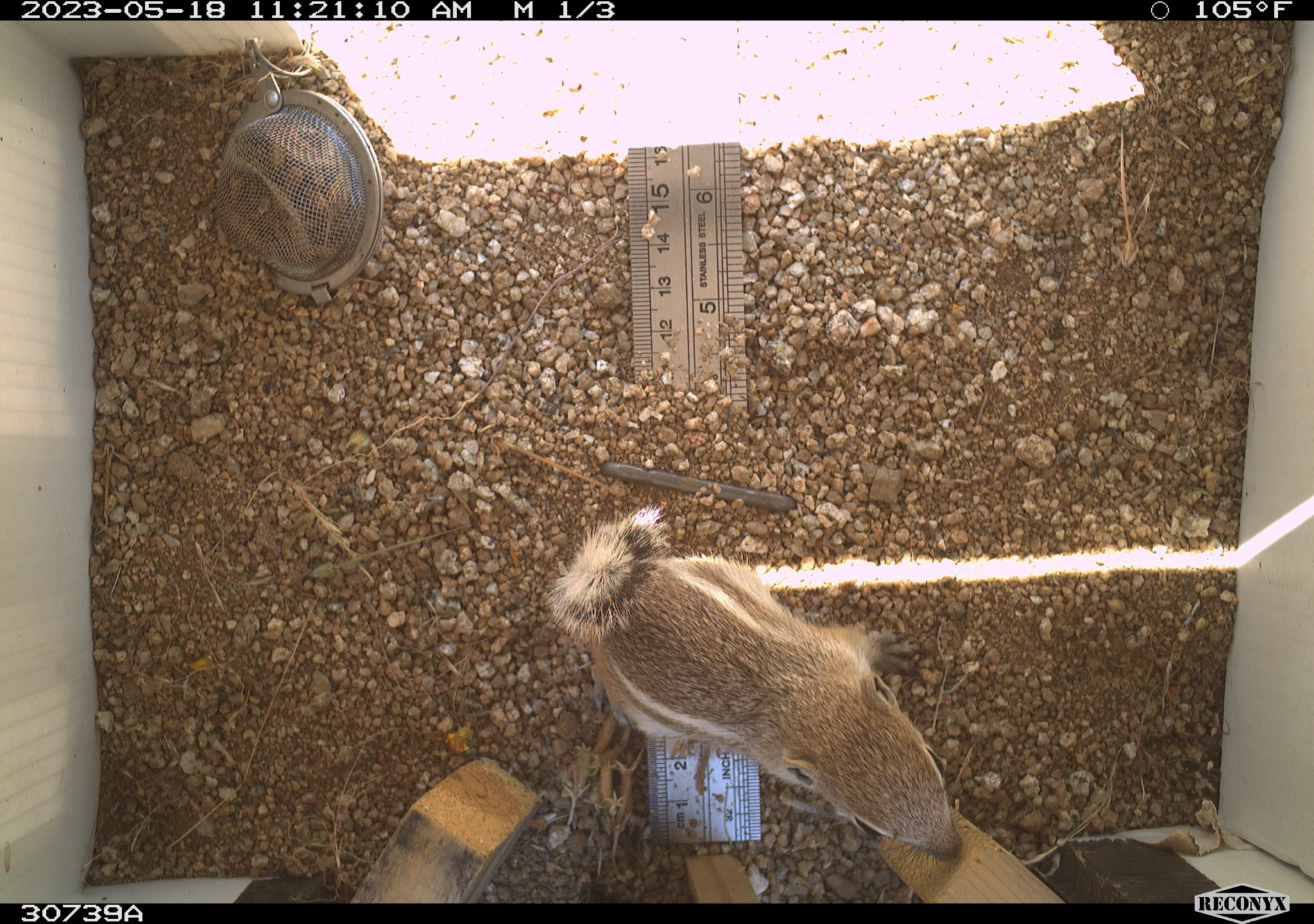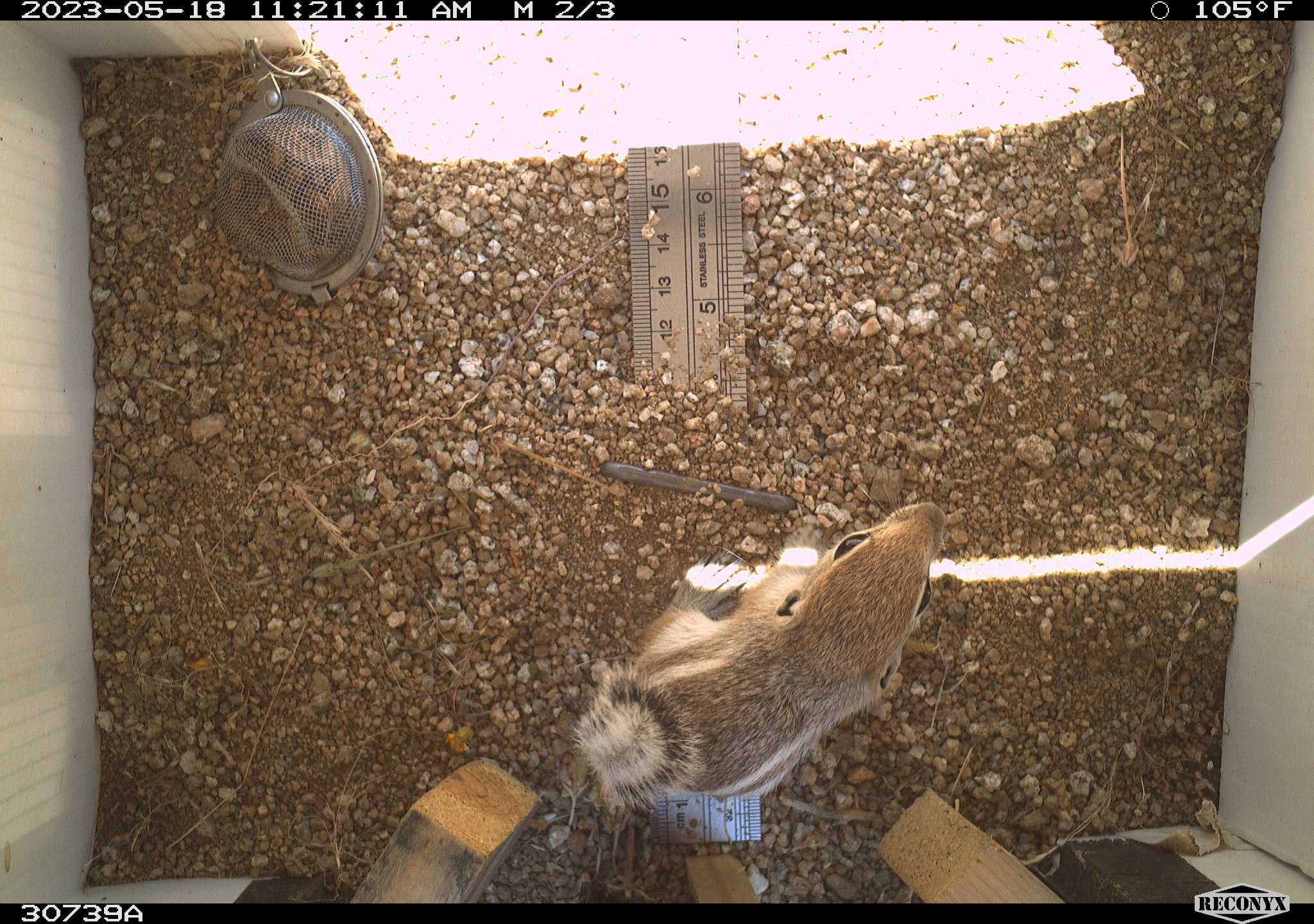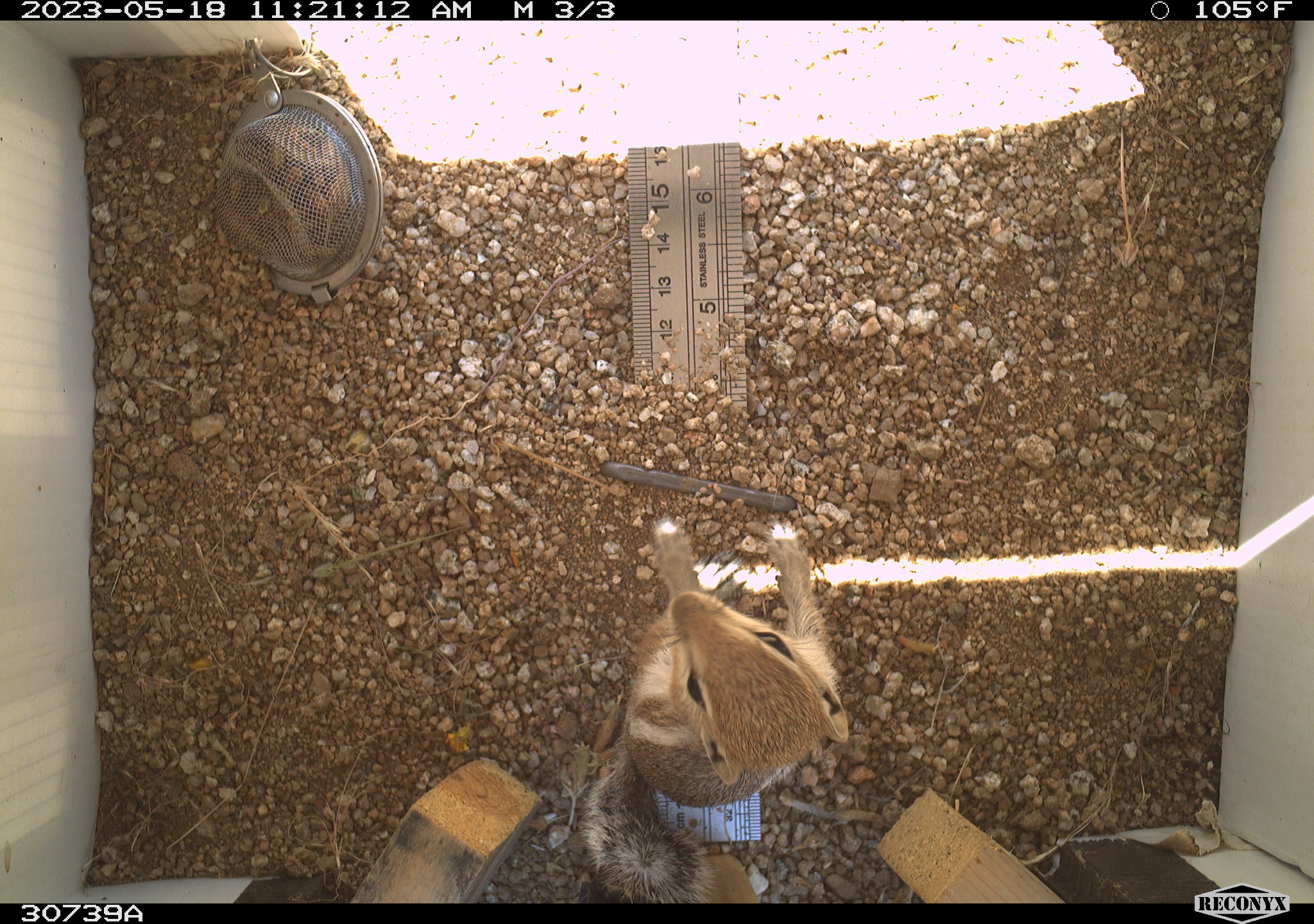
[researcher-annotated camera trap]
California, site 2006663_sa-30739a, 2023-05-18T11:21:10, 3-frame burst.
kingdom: Animalia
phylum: Chordata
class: Mammalia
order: Rodentia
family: Sciuridae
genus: Ammospermophilus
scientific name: Ammospermophilus leucurus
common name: white-tailed antelope squirrel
White-tailed antelope squirrel (Ammospermophilus leucurus).